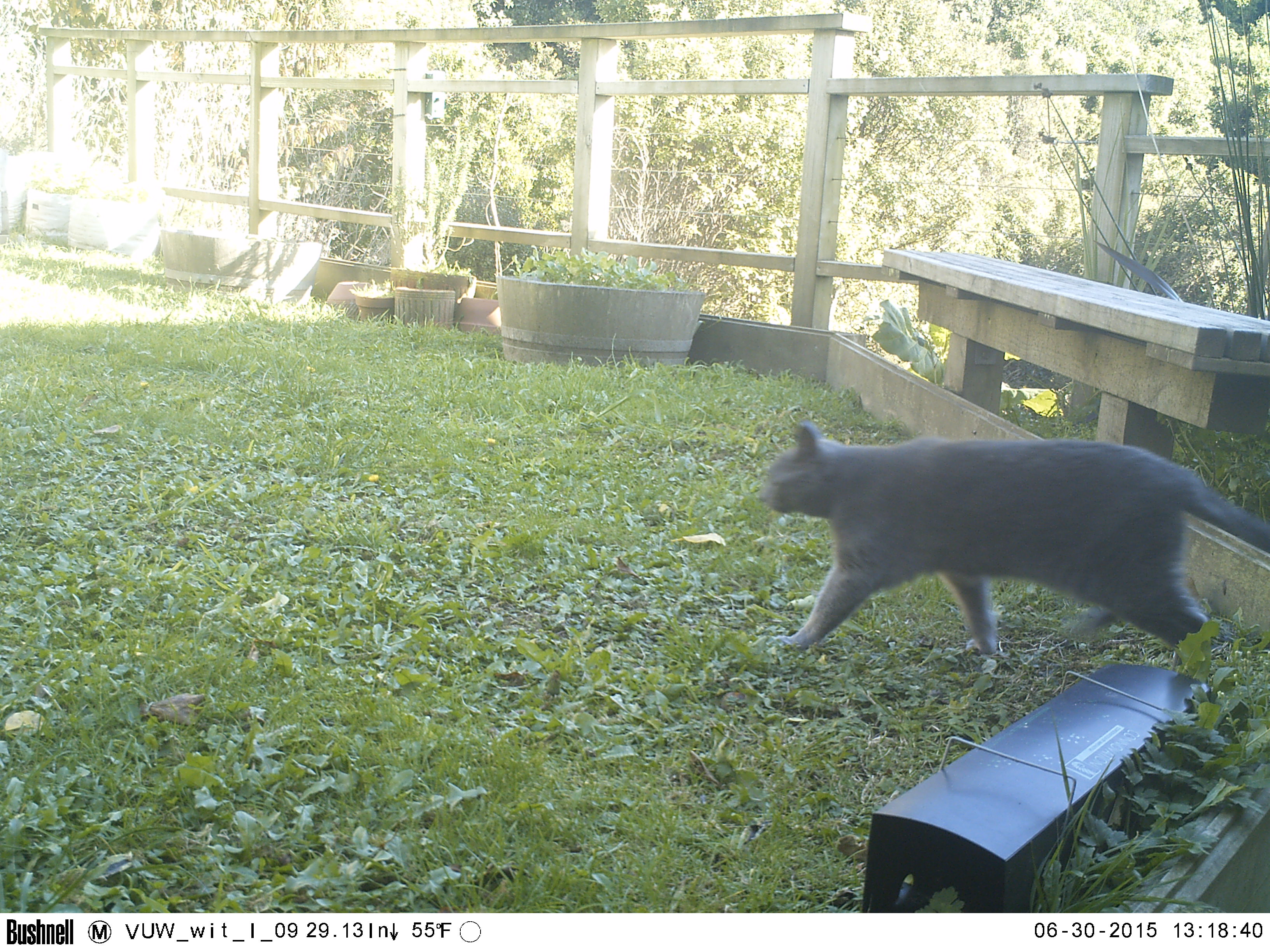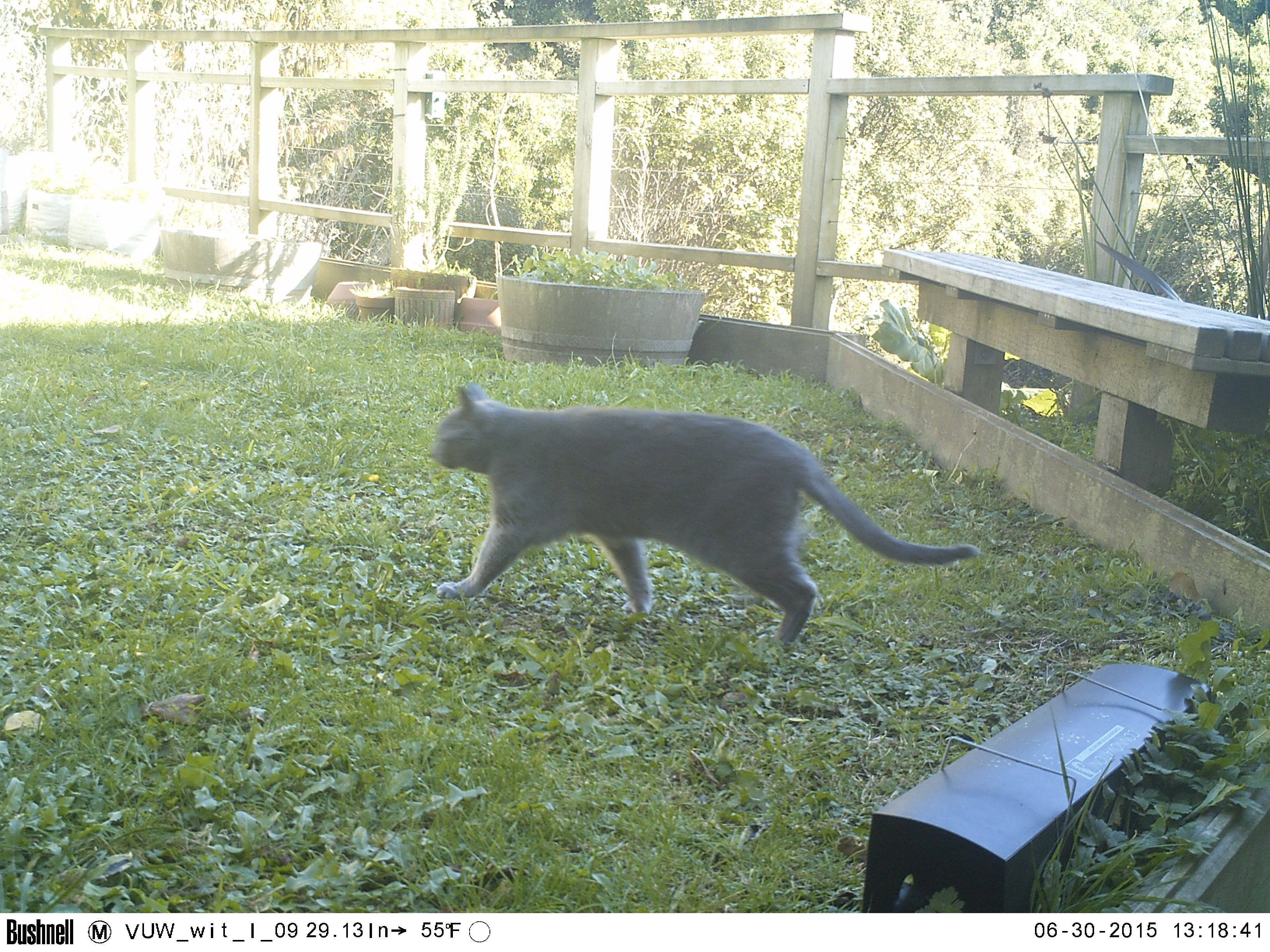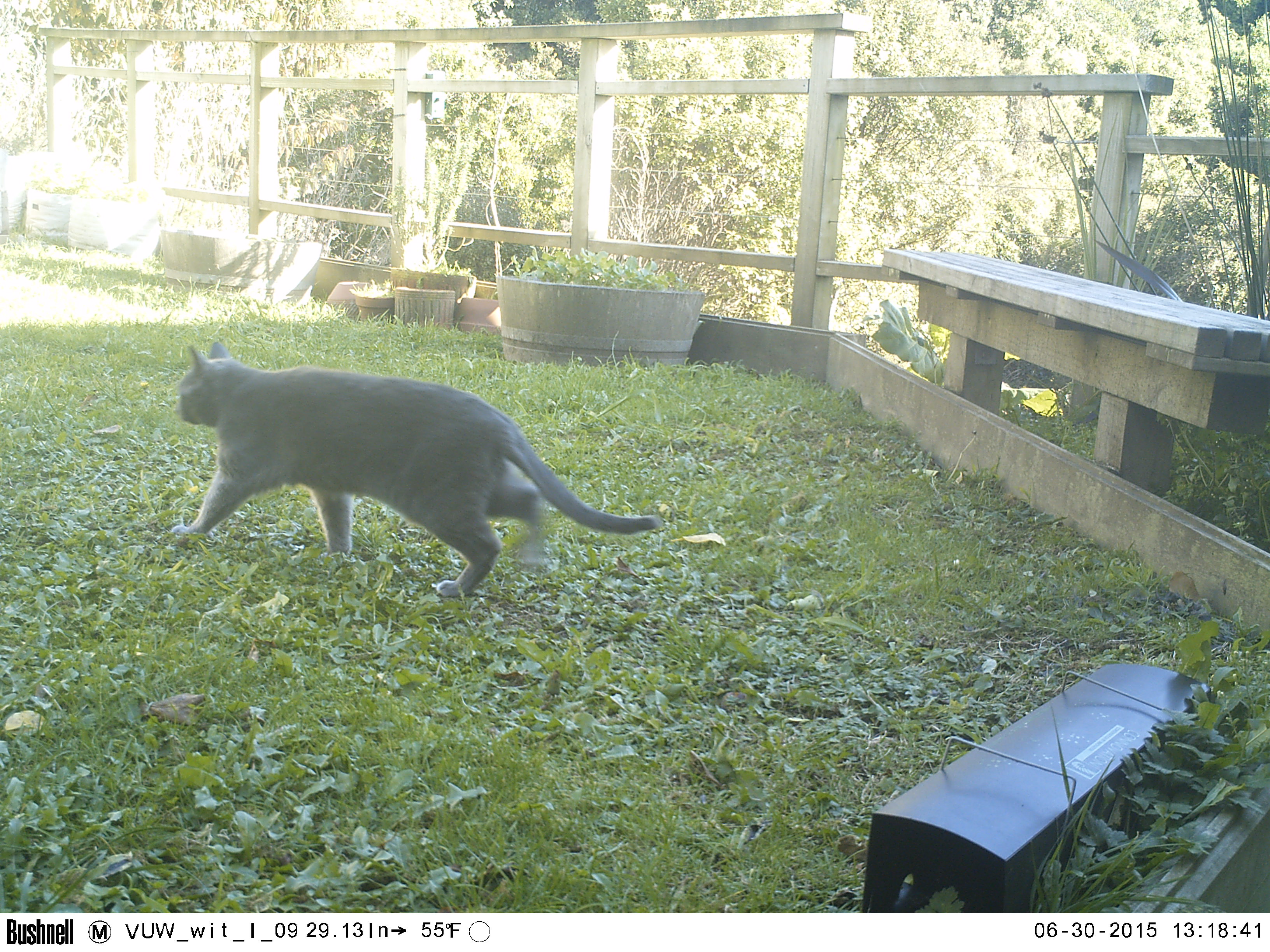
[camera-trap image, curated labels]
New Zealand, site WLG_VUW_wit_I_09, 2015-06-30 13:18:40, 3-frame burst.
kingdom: Animalia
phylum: Chordata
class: Mammalia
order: Carnivora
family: Felidae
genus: Felis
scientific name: Felis catus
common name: domestic cat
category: cat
Cat (domestic cat) (Felis catus).